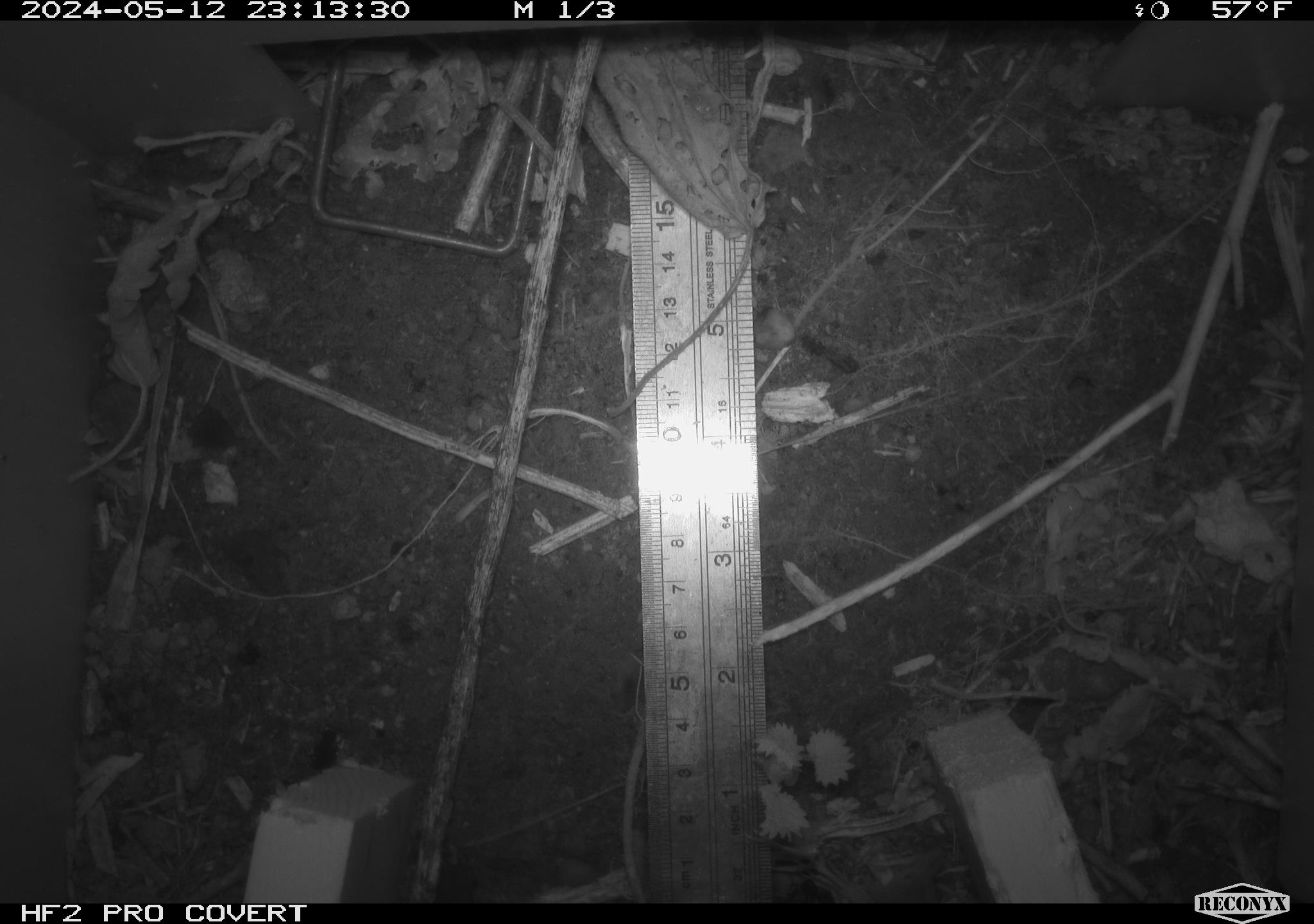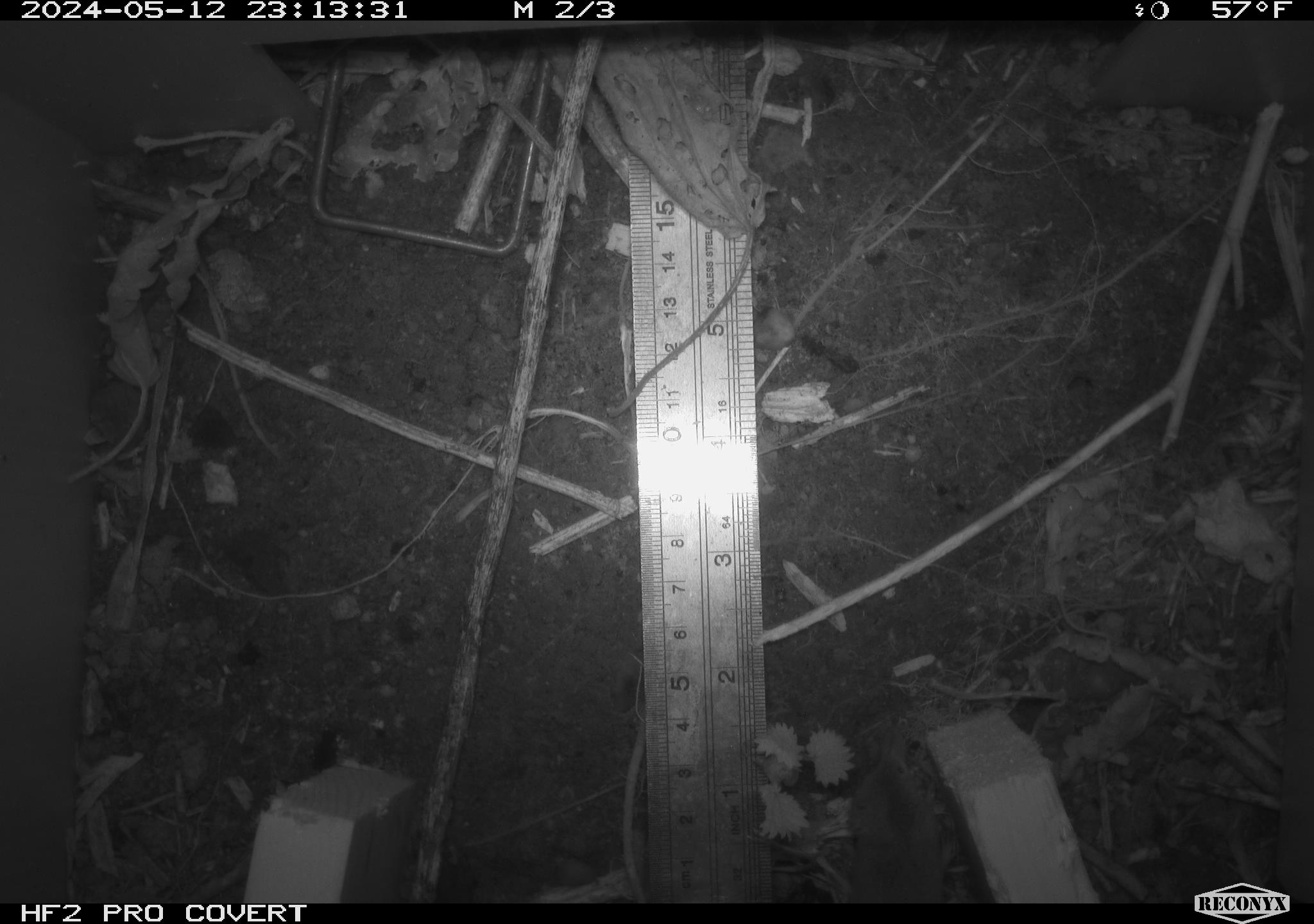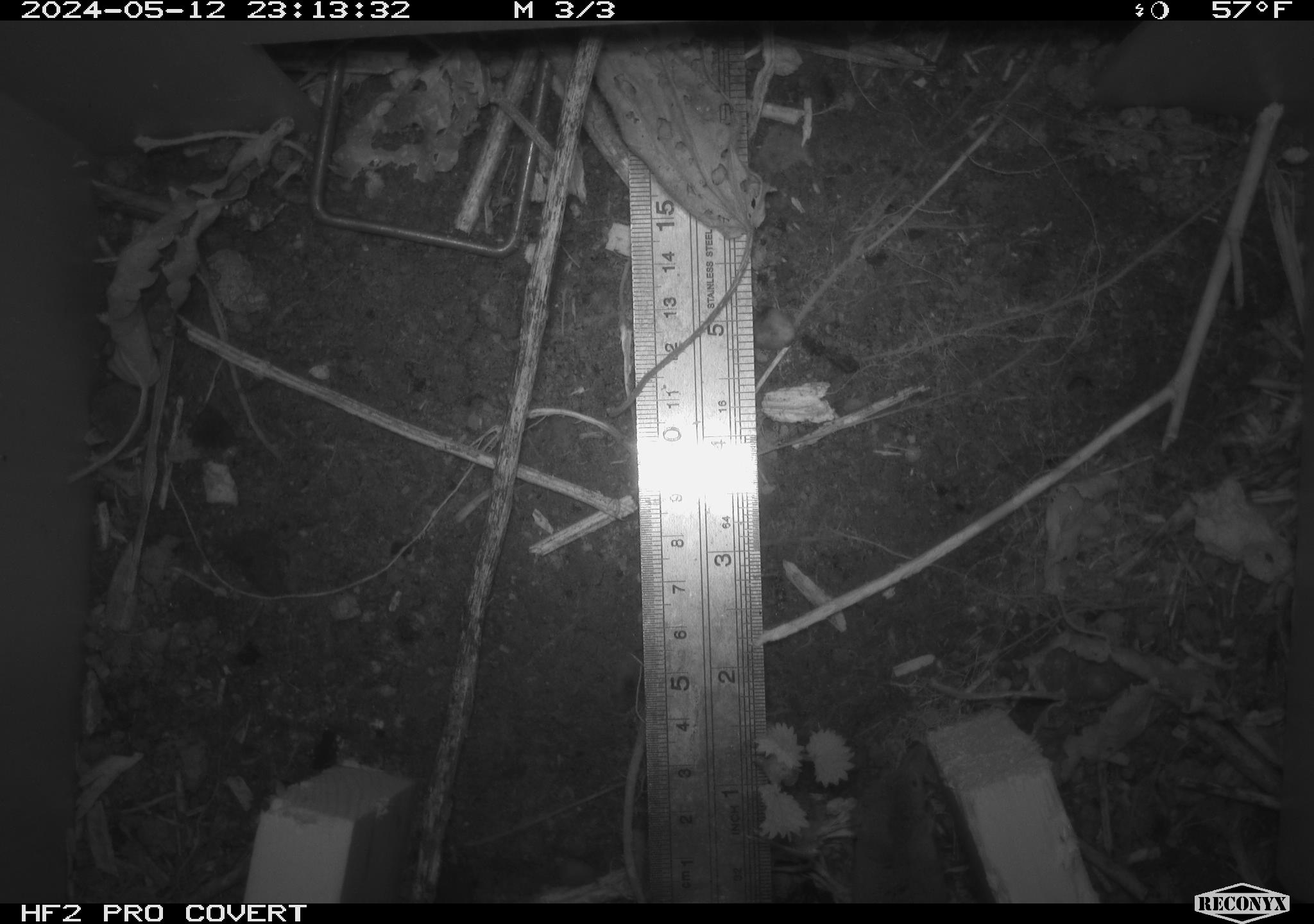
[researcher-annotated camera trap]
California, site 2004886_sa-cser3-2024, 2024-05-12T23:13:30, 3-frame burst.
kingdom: Animalia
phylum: Chordata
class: Mammalia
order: Eulipotyphla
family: Soricidae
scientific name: Soricidae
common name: shrews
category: soricidae family